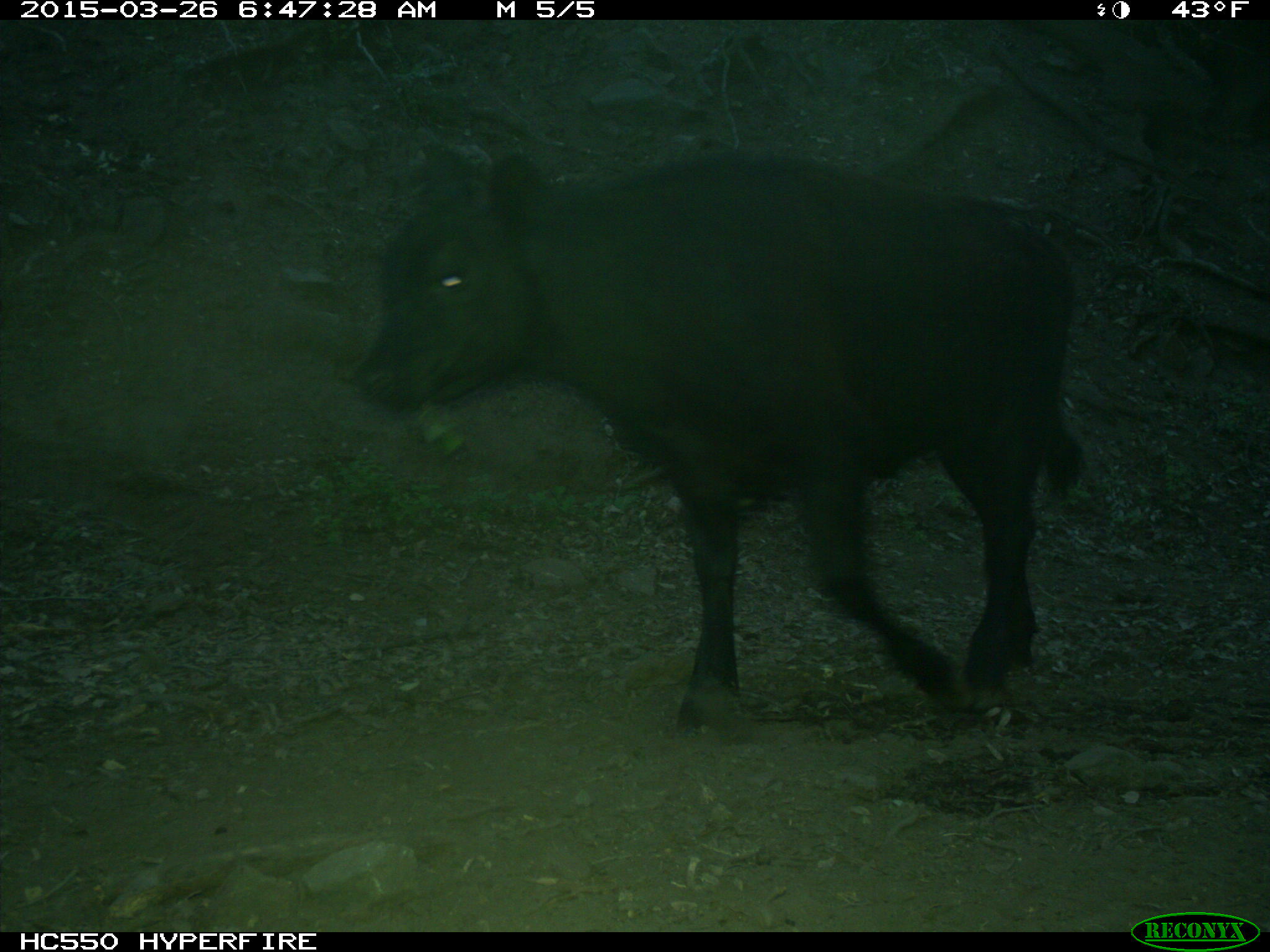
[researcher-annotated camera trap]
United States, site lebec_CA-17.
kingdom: Animalia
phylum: Chordata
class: Mammalia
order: Artiodactyla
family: Bovidae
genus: Bos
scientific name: Bos taurus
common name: domestic cow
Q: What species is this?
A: Bos taurus (domestic cow).